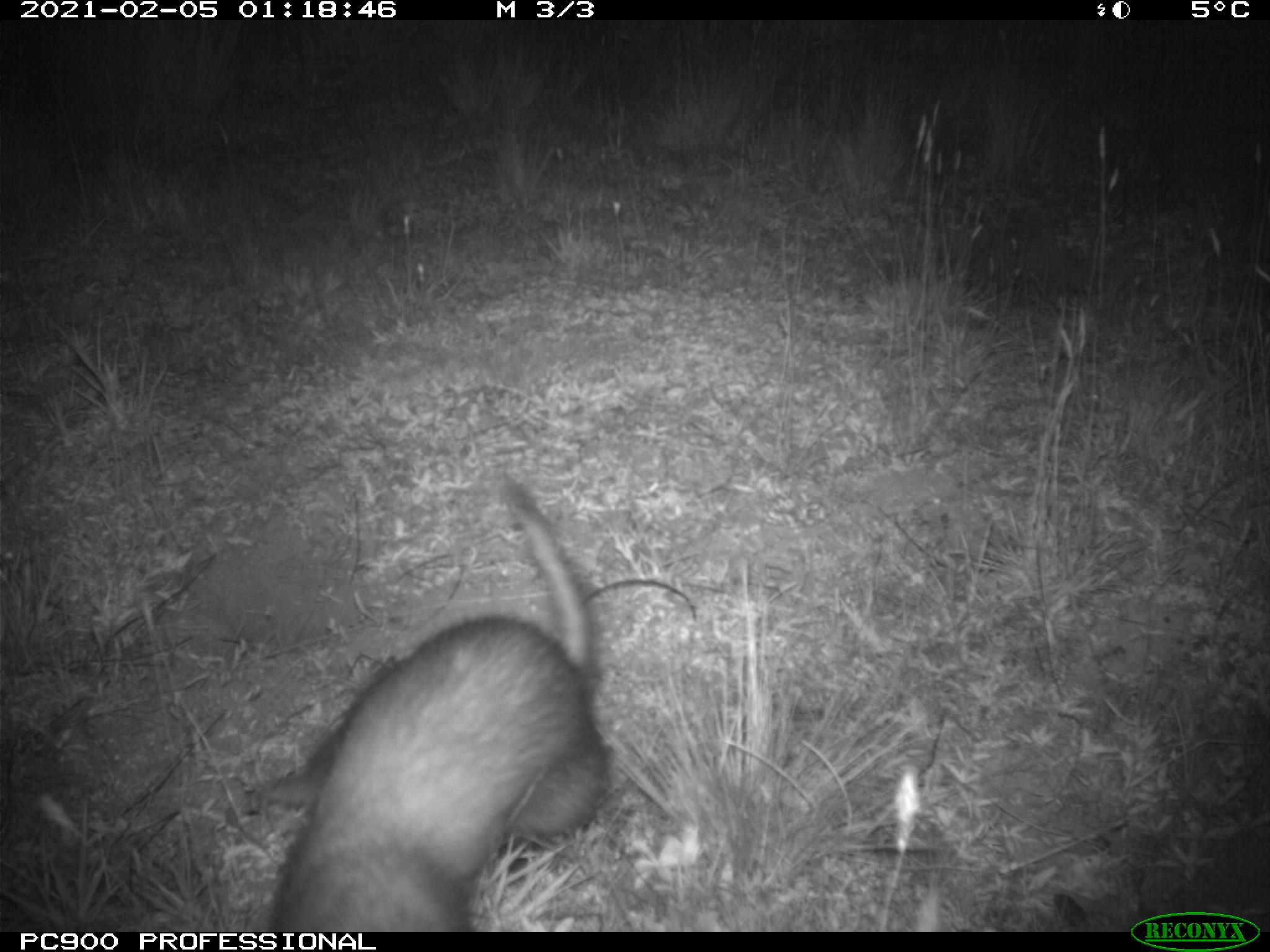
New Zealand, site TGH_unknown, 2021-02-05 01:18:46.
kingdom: Animalia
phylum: Chordata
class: Mammalia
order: Carnivora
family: Mustelidae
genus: Mustela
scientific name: Mustela furo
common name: ferret